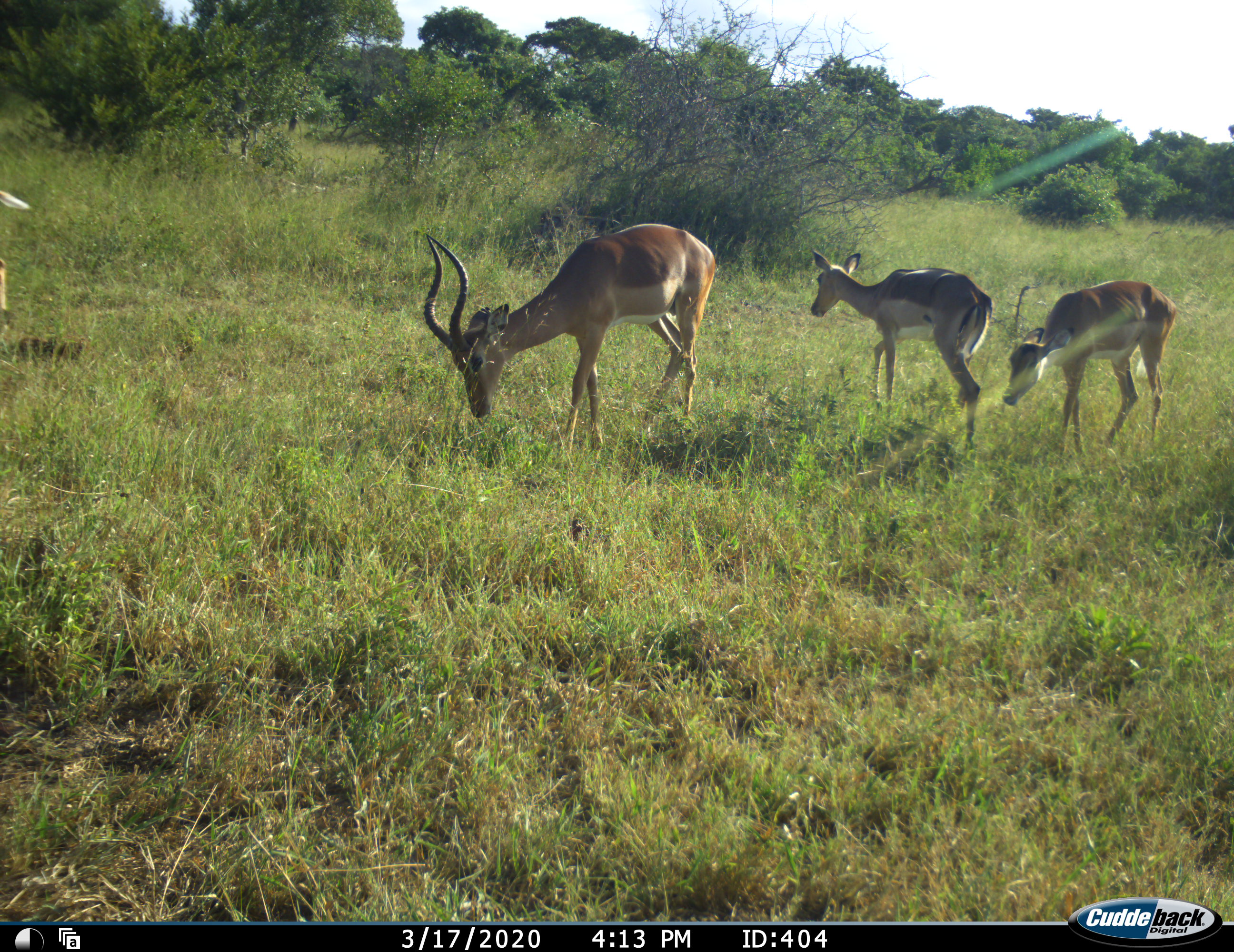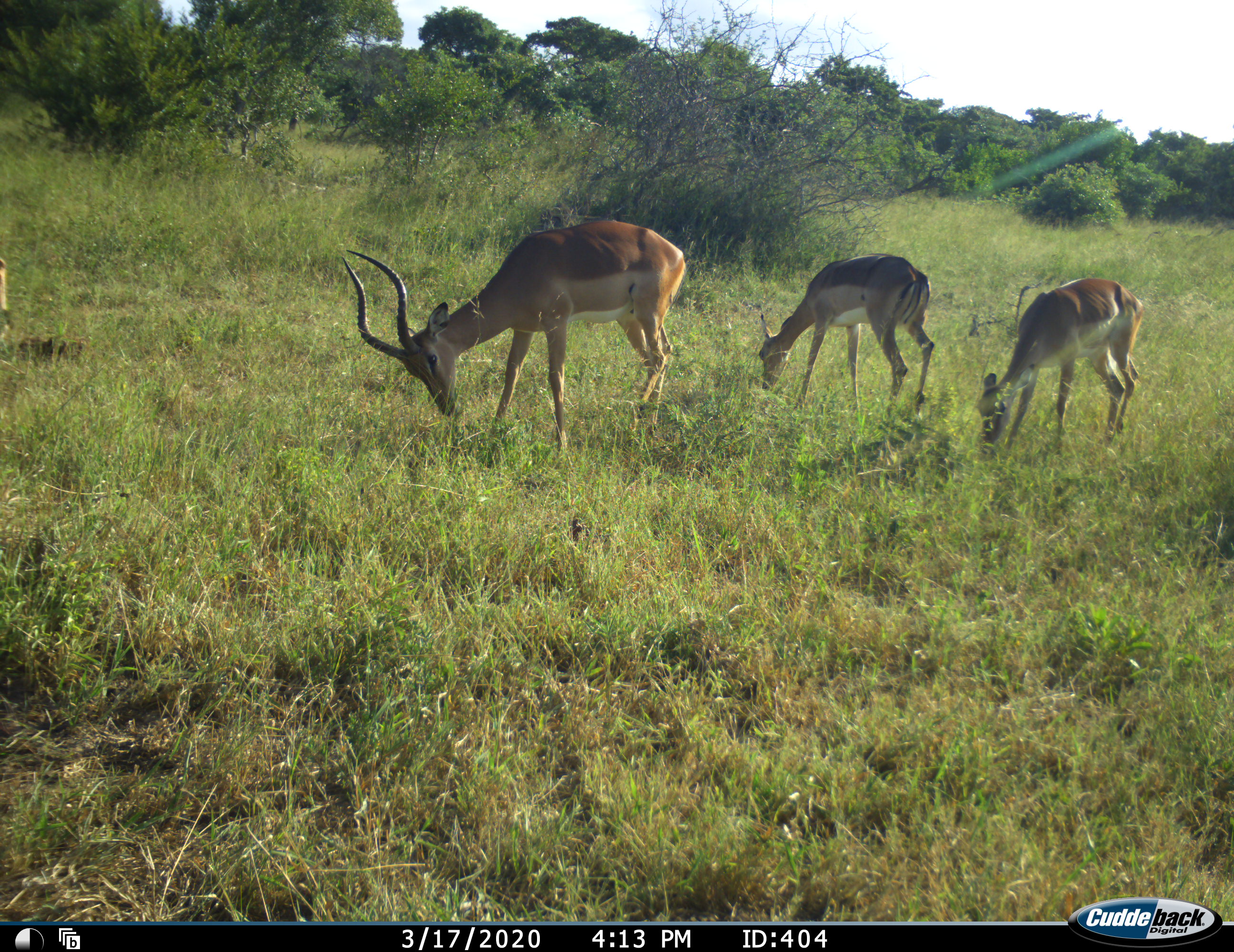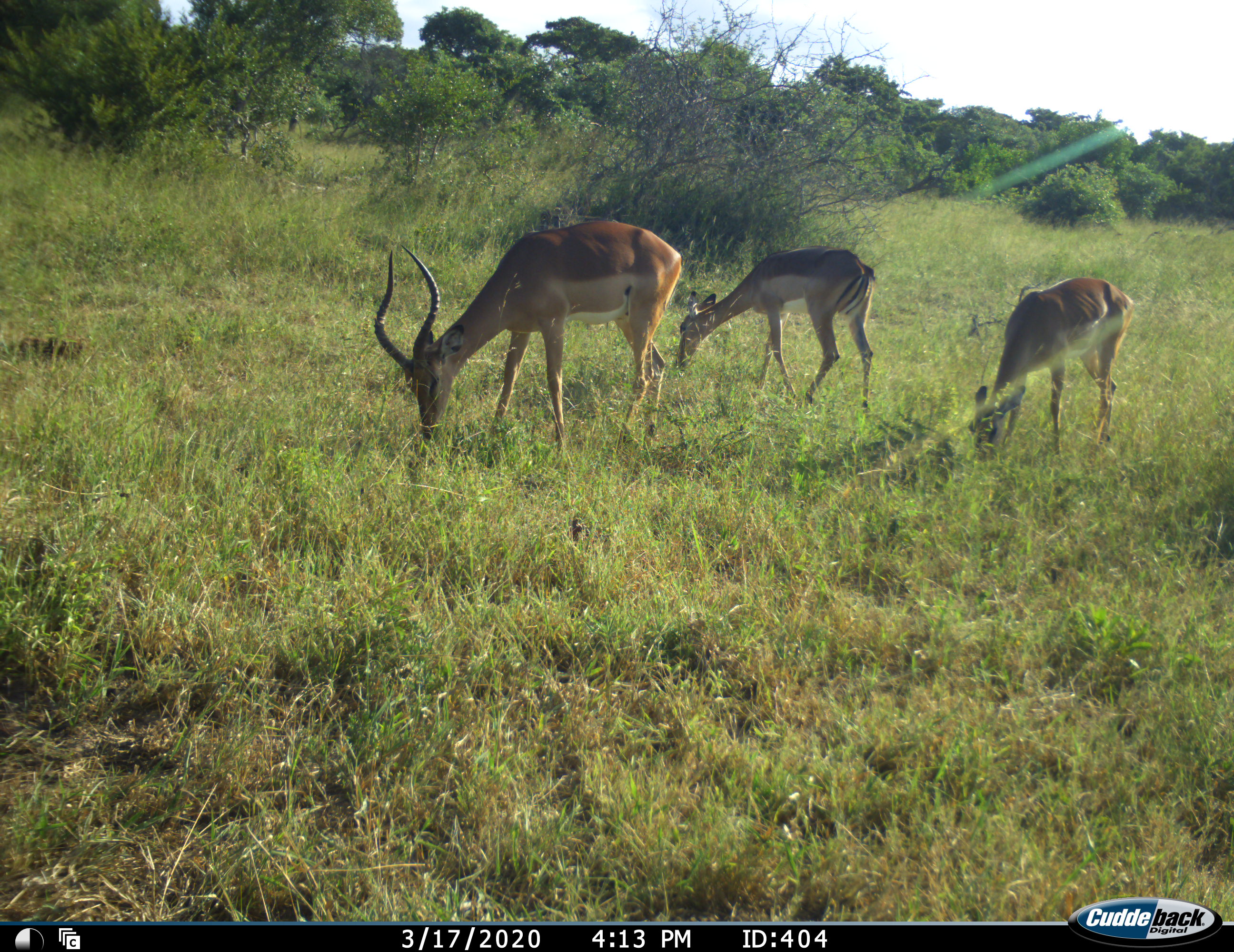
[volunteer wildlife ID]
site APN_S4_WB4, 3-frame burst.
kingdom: Animalia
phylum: Chordata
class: Mammalia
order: Artiodactyla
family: Bovidae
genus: Aepyceros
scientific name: Aepyceros melampus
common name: impala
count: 4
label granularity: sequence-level